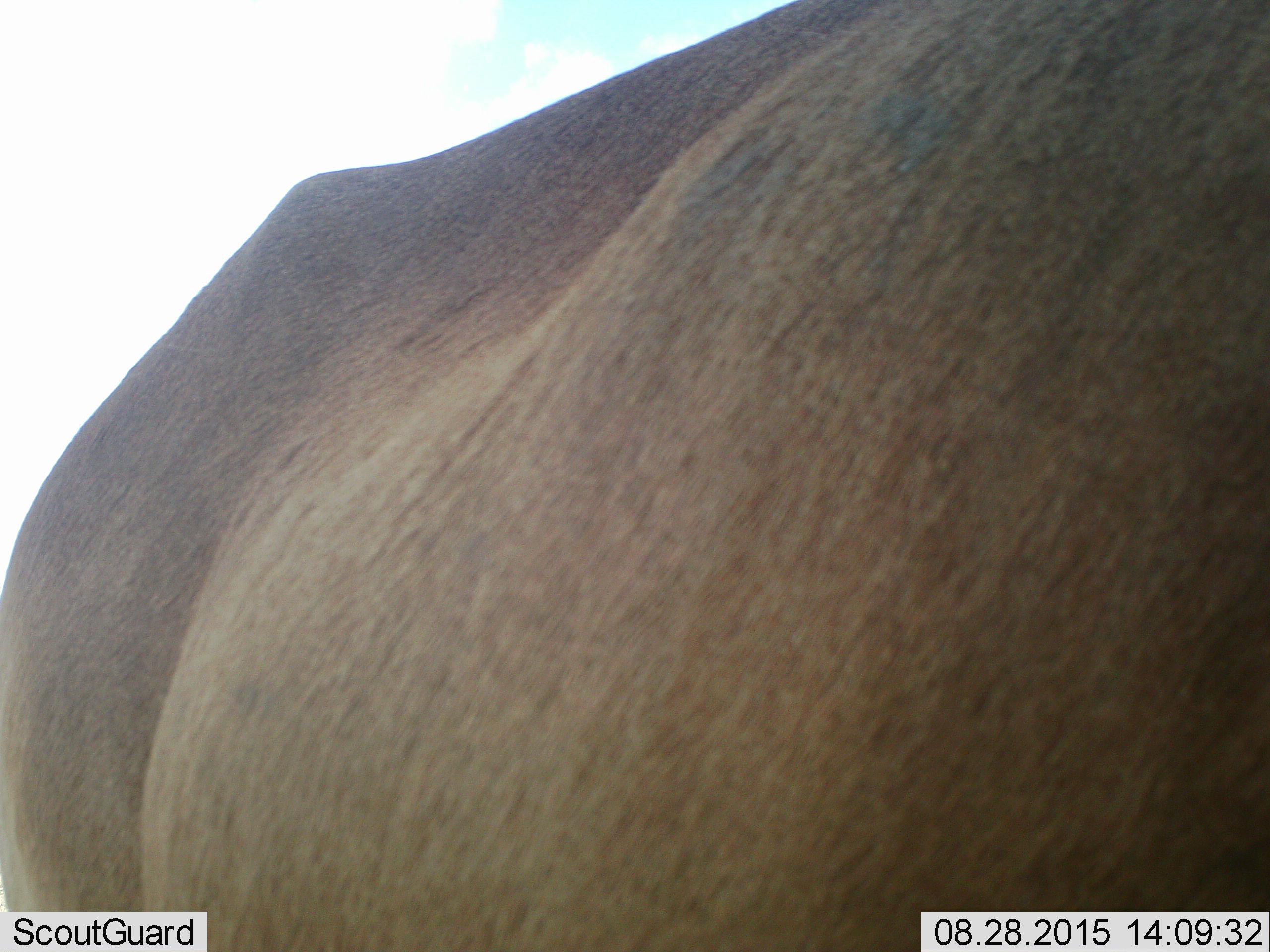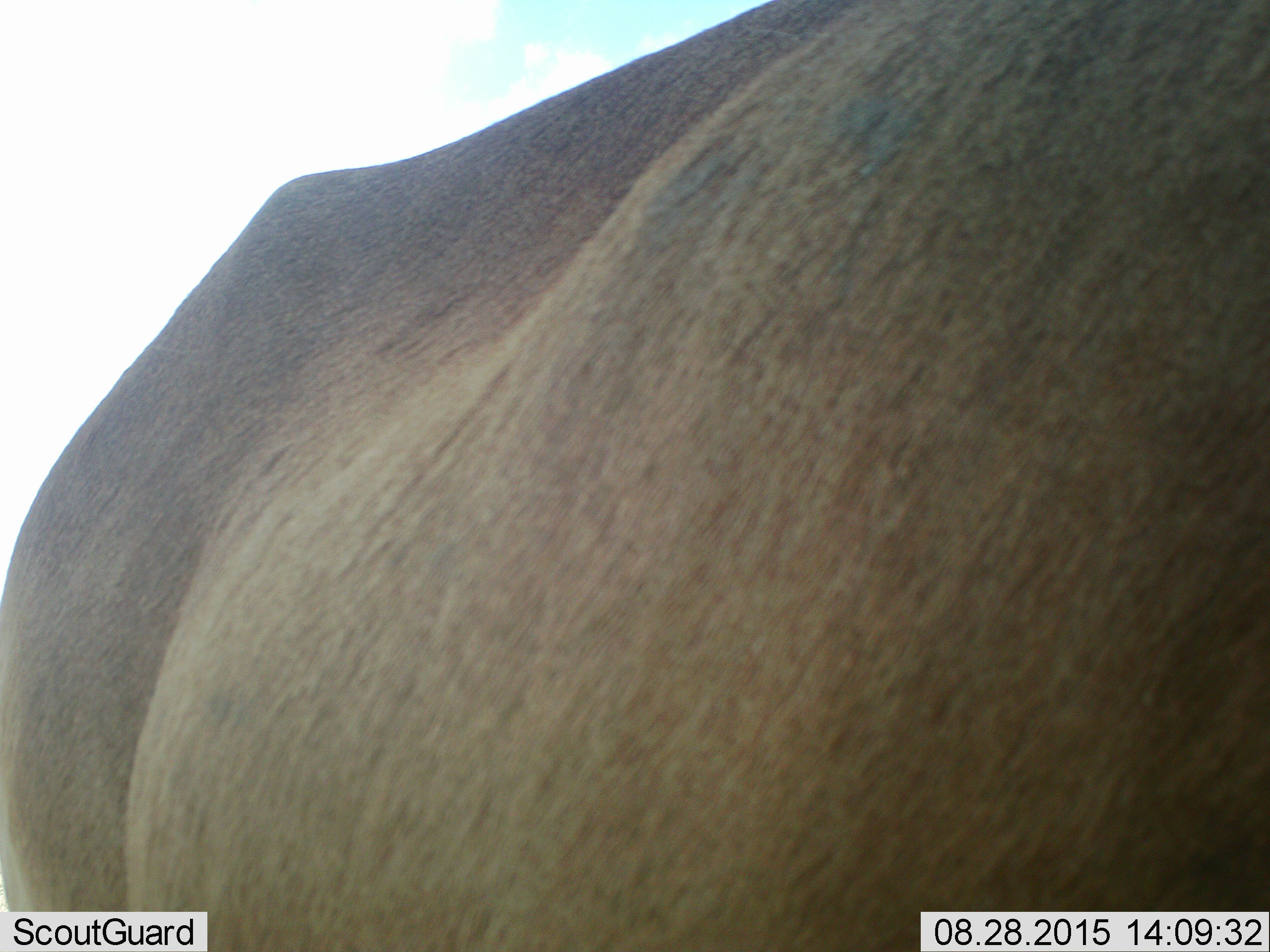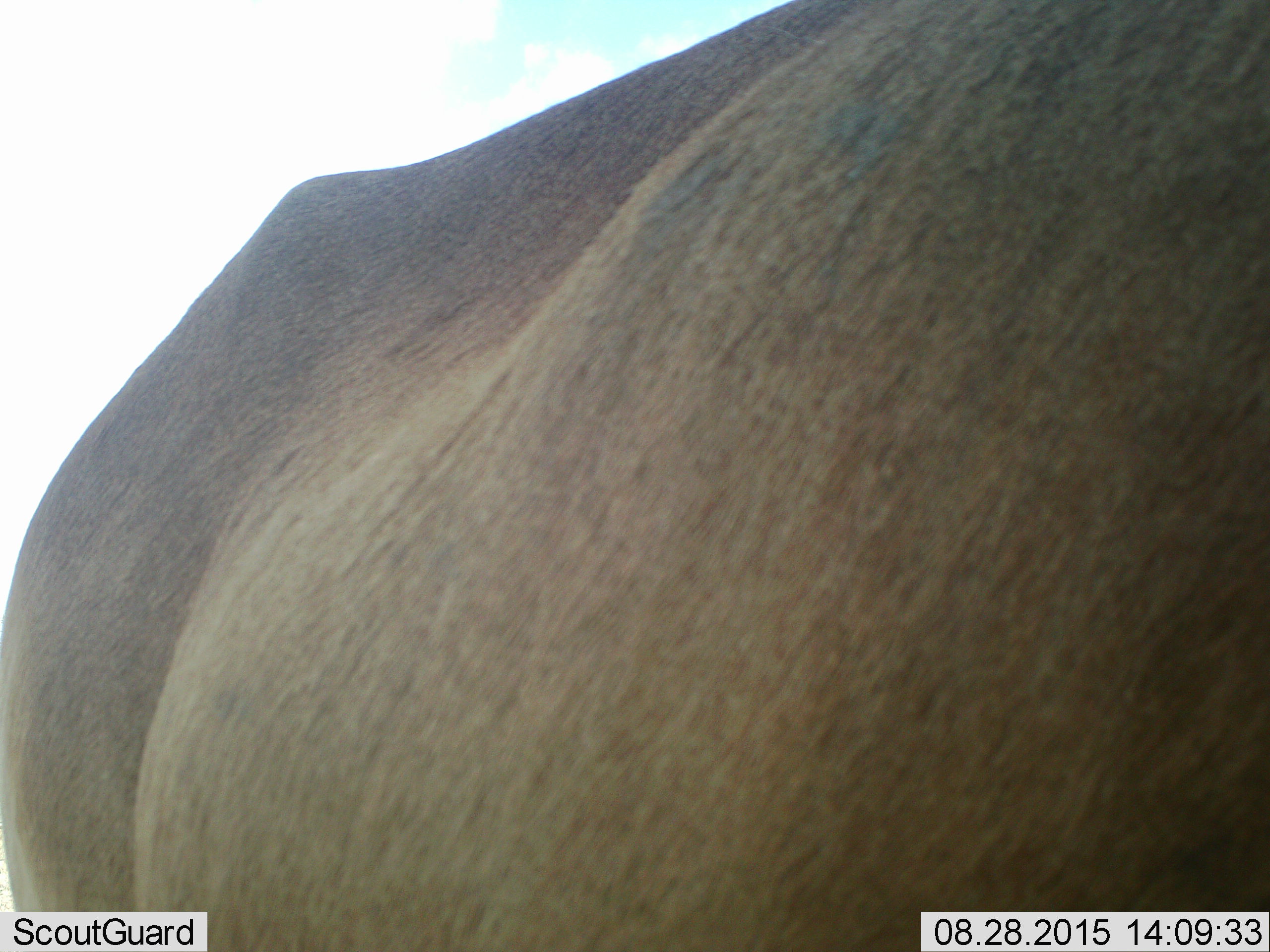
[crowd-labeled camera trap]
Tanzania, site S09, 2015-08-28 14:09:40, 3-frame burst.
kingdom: Animalia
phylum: Chordata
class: Mammalia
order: Perissodactyla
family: Rhinocerotidae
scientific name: Rhinocerotidae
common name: rhinoceros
Rhinoceros (Rhinocerotidae), count 1. Behavior (volunteer vote fractions): standing 100%, resting 0%, moving 0%, interacting 0%. Young present (vote fraction): 0%. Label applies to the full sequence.